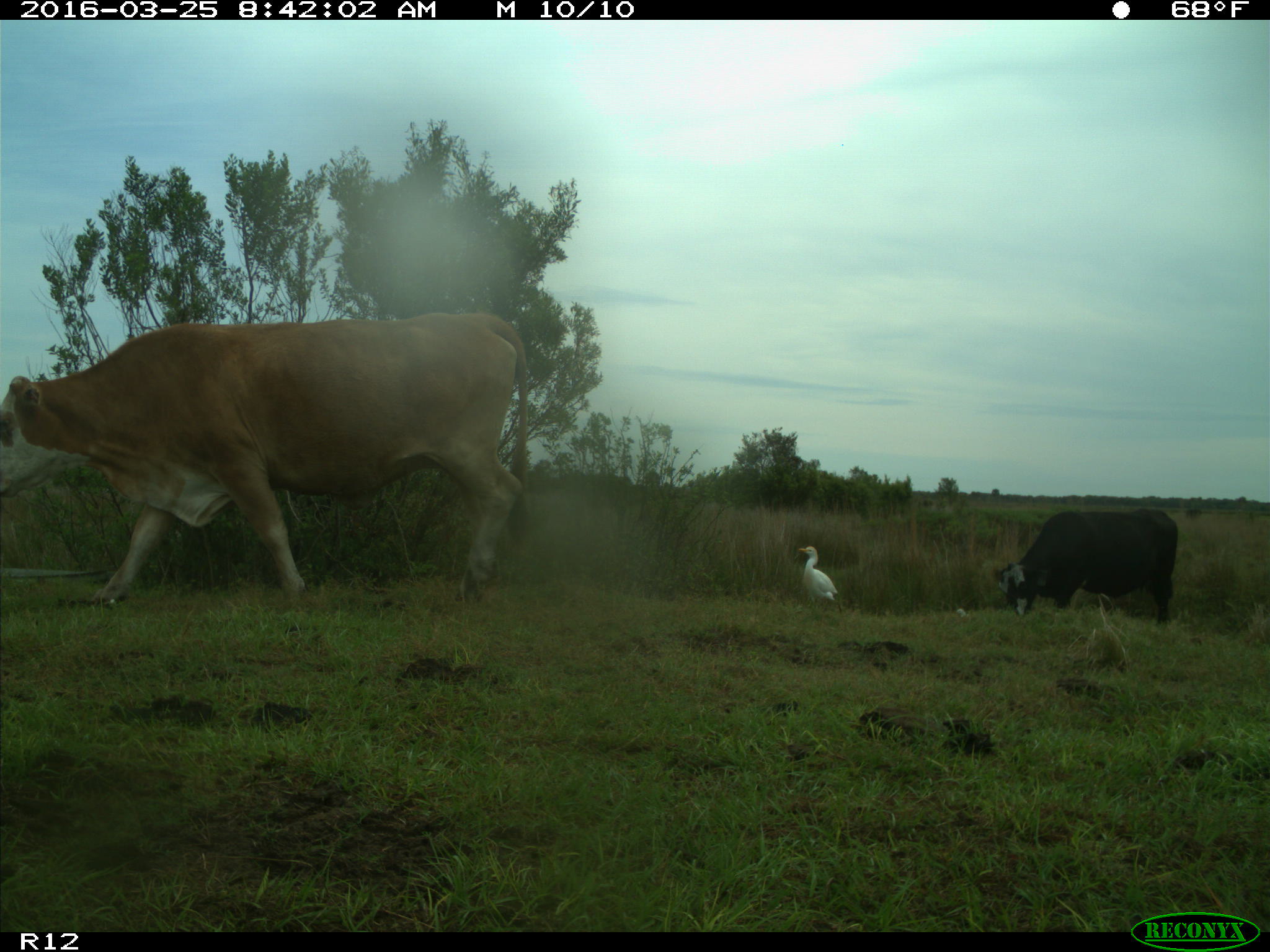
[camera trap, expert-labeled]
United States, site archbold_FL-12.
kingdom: Animalia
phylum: Chordata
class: Mammalia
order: Artiodactyla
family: Bovidae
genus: Bos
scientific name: Bos taurus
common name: domestic cow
Bos taurus (domestic cow).